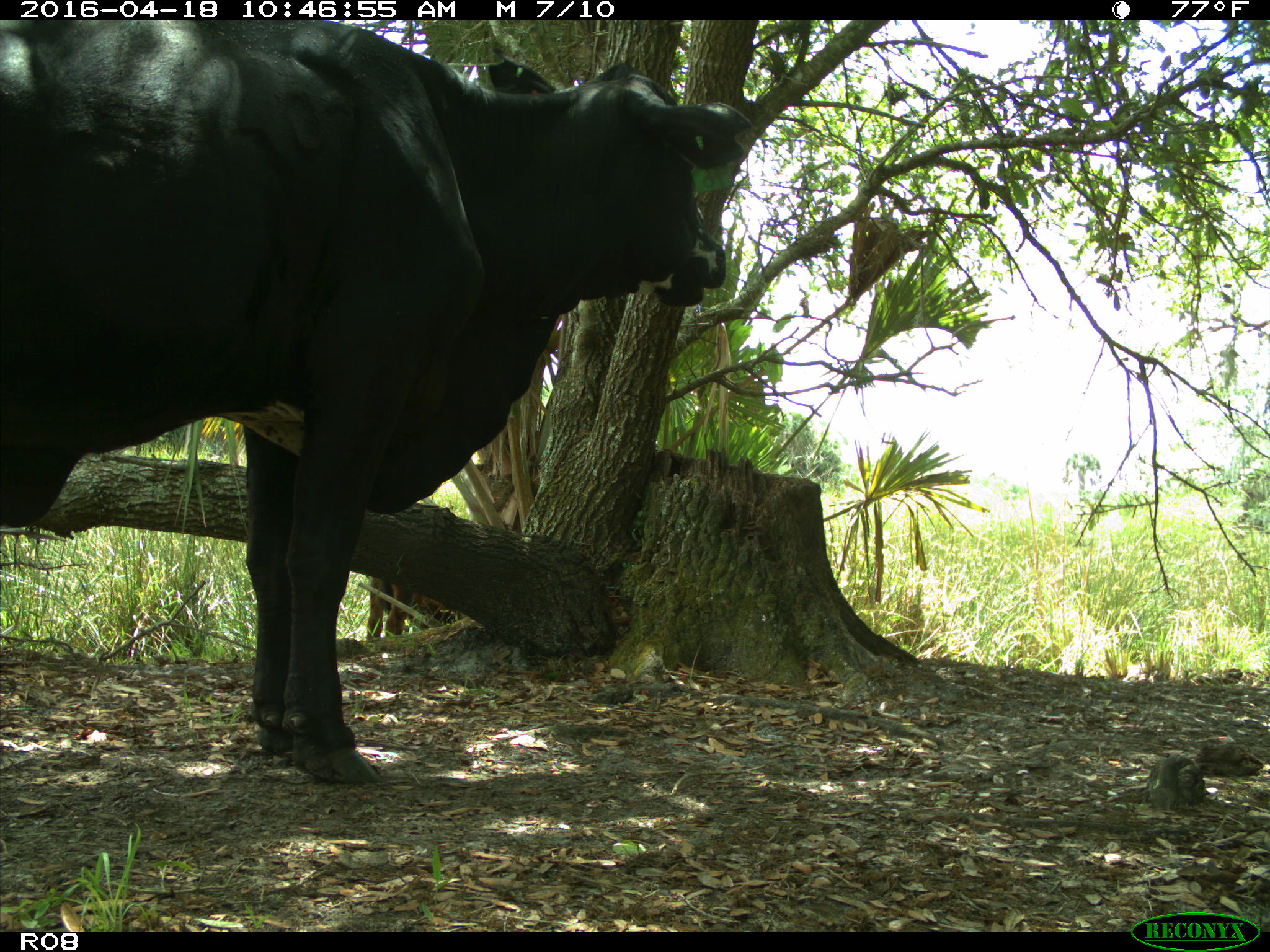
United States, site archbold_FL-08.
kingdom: Animalia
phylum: Chordata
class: Mammalia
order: Artiodactyla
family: Bovidae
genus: Bos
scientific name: Bos taurus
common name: domestic cow